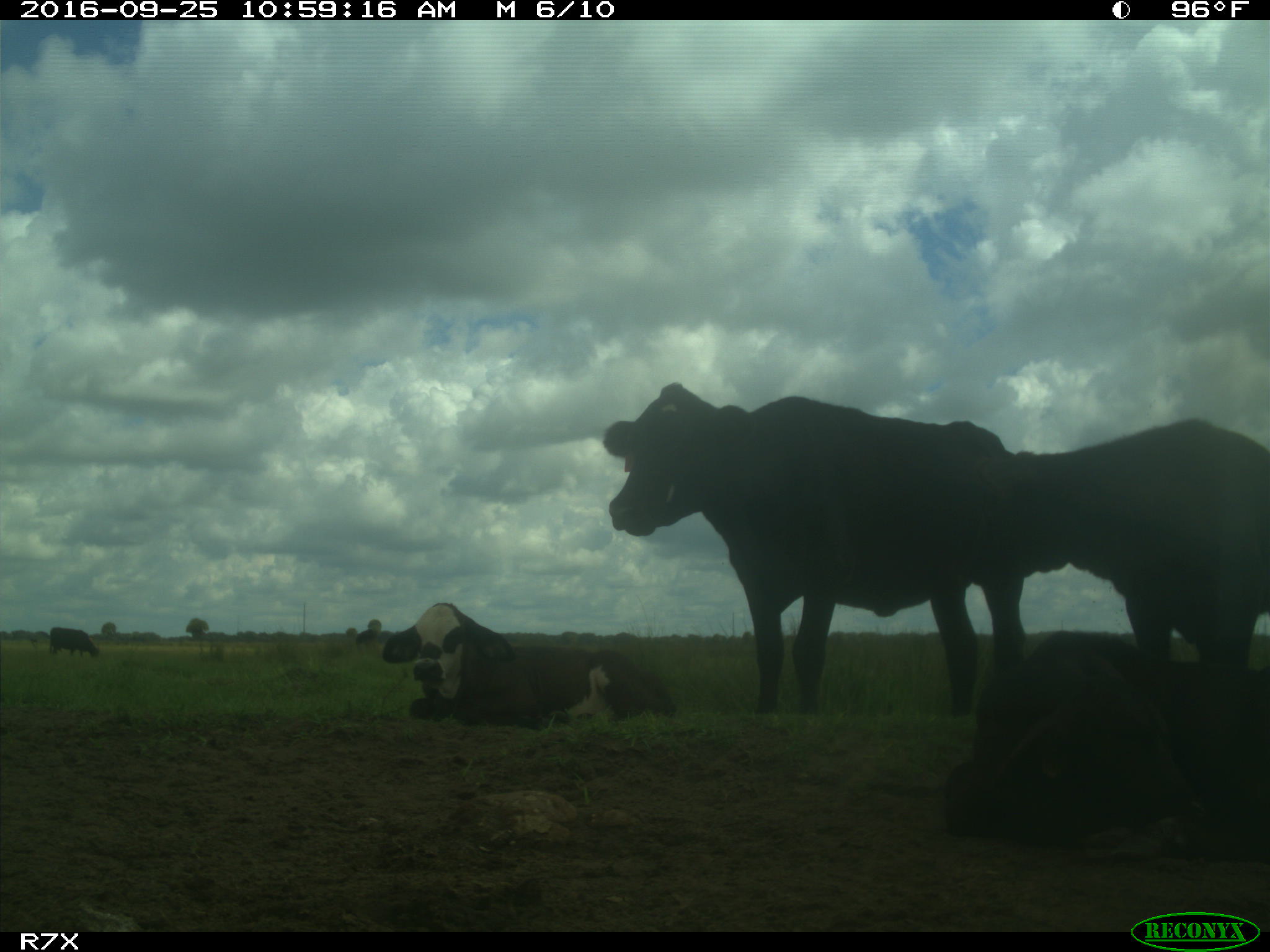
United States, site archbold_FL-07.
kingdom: Animalia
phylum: Chordata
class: Mammalia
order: Artiodactyla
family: Bovidae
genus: Bos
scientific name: Bos taurus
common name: domestic cow